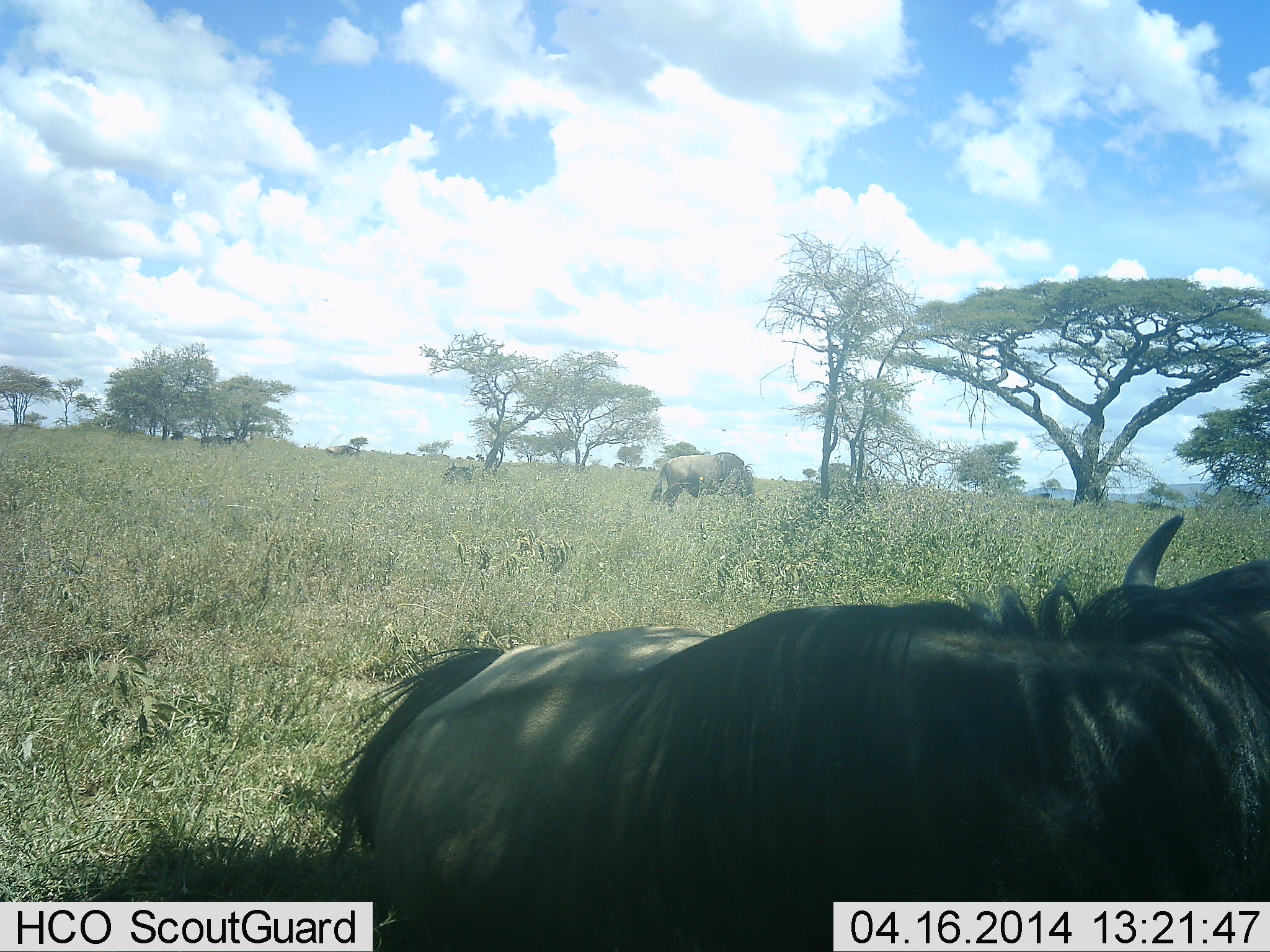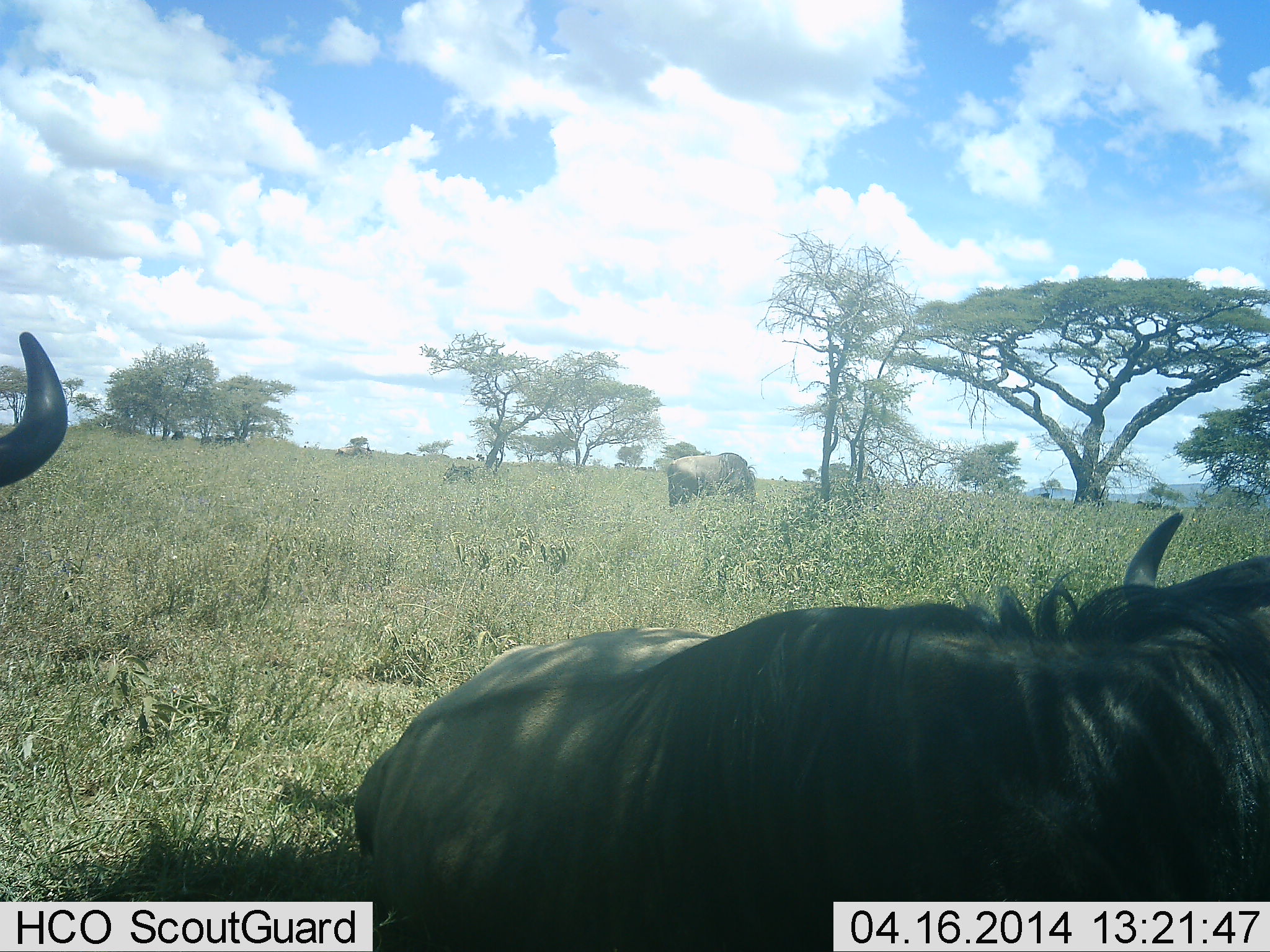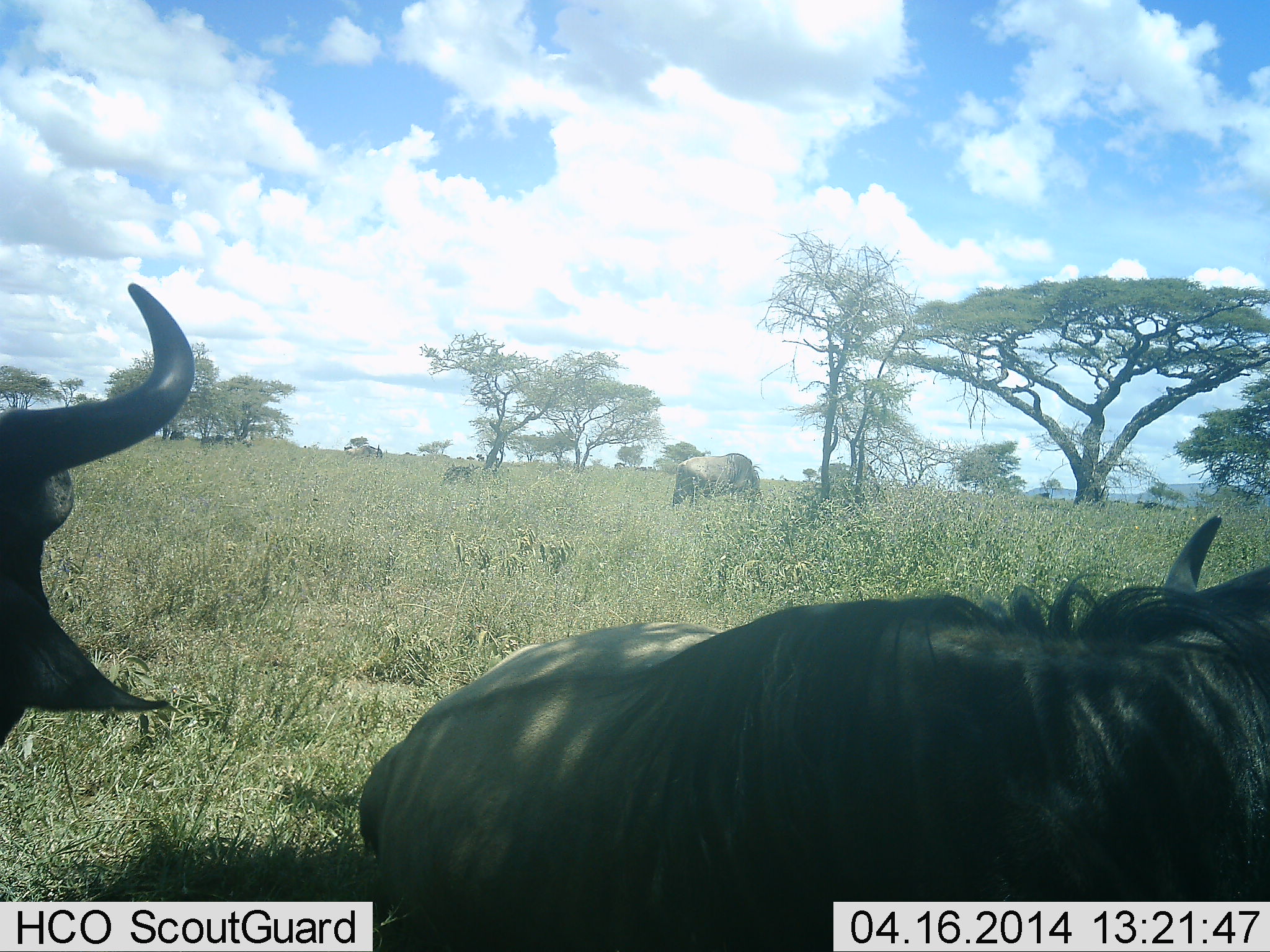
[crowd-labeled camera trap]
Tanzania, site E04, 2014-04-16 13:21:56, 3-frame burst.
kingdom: Animalia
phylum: Chordata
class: Mammalia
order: Artiodactyla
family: Bovidae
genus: Connochaetes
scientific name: Connochaetes taurinus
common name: blue wildebeest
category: wildebeest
Wildebeest (blue wildebeest) (Connochaetes taurinus), count 4. Behavior (volunteer vote fractions): standing 40%, resting 90%, moving 20%, interacting 0%. Young present (vote fraction): 0%. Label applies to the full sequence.